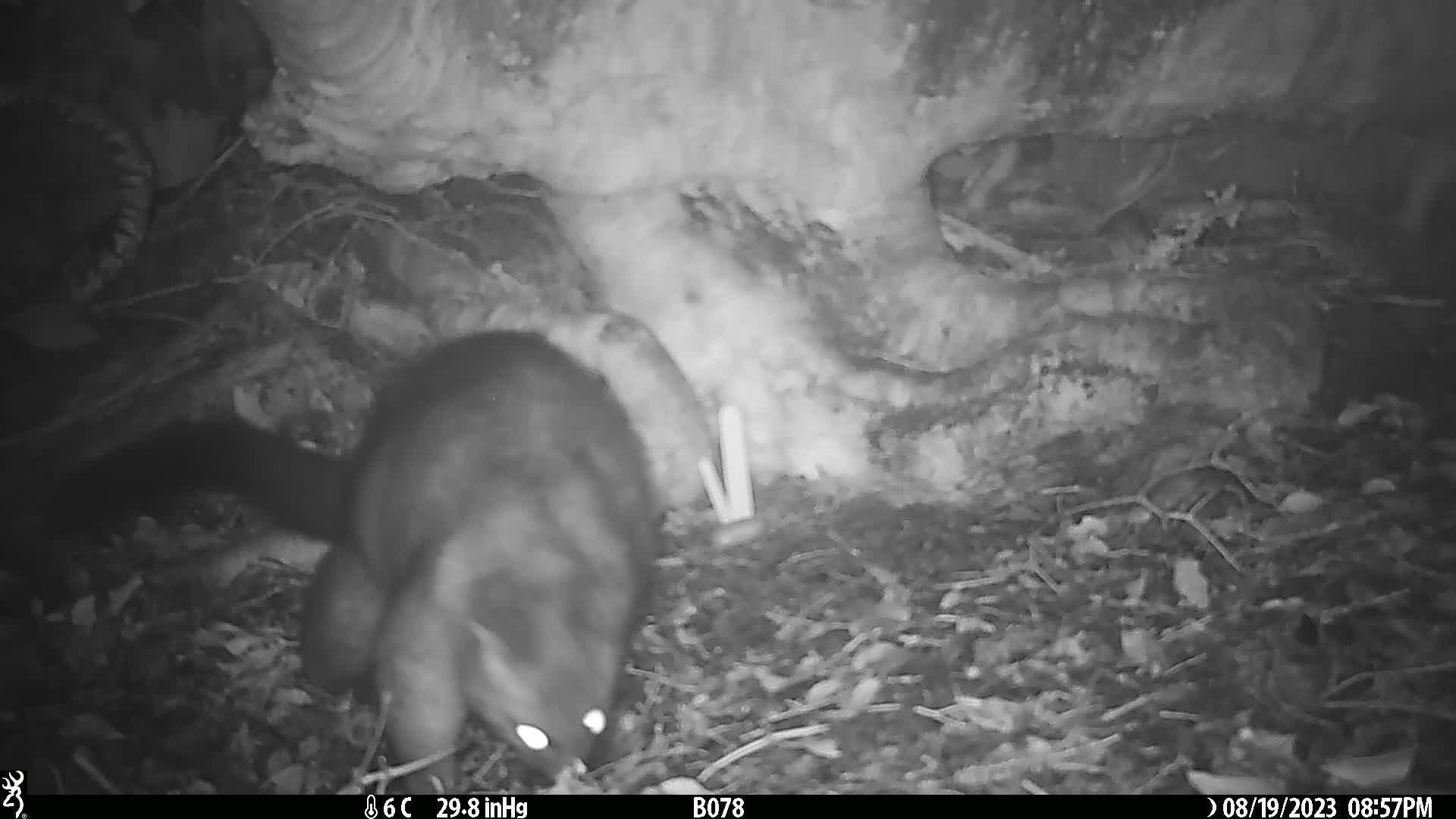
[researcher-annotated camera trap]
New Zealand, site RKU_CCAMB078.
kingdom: Animalia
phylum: Chordata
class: Mammalia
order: Diprotodontia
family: Phalangeridae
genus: Trichosurus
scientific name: Trichosurus vulpecula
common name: common brushtail possum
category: possum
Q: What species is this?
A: Possum (common brushtail possum) (Trichosurus vulpecula).